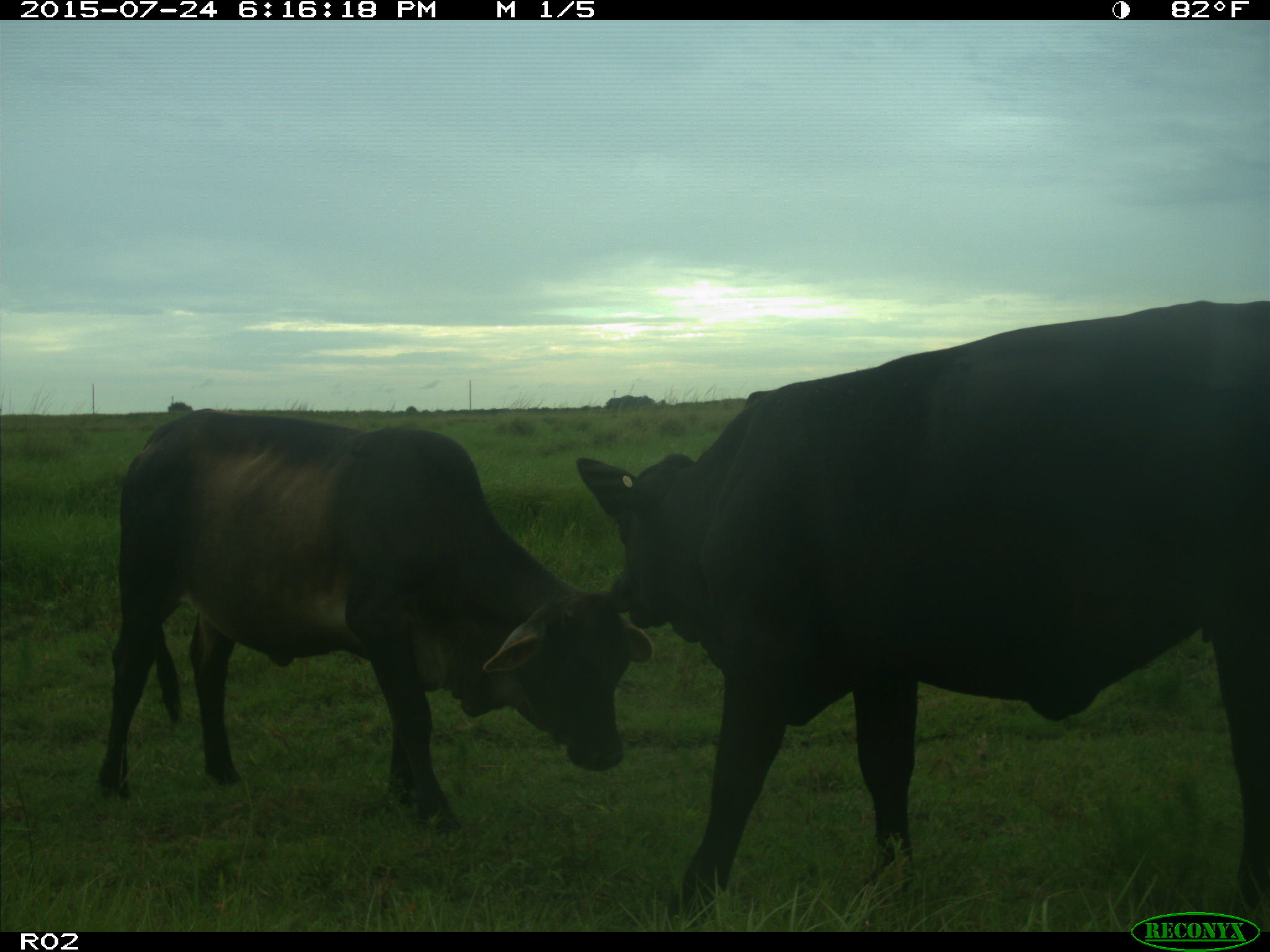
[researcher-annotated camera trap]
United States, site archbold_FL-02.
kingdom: Animalia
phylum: Chordata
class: Mammalia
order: Artiodactyla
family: Bovidae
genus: Bos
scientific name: Bos taurus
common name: domestic cow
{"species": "Bos taurus (domestic cow)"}